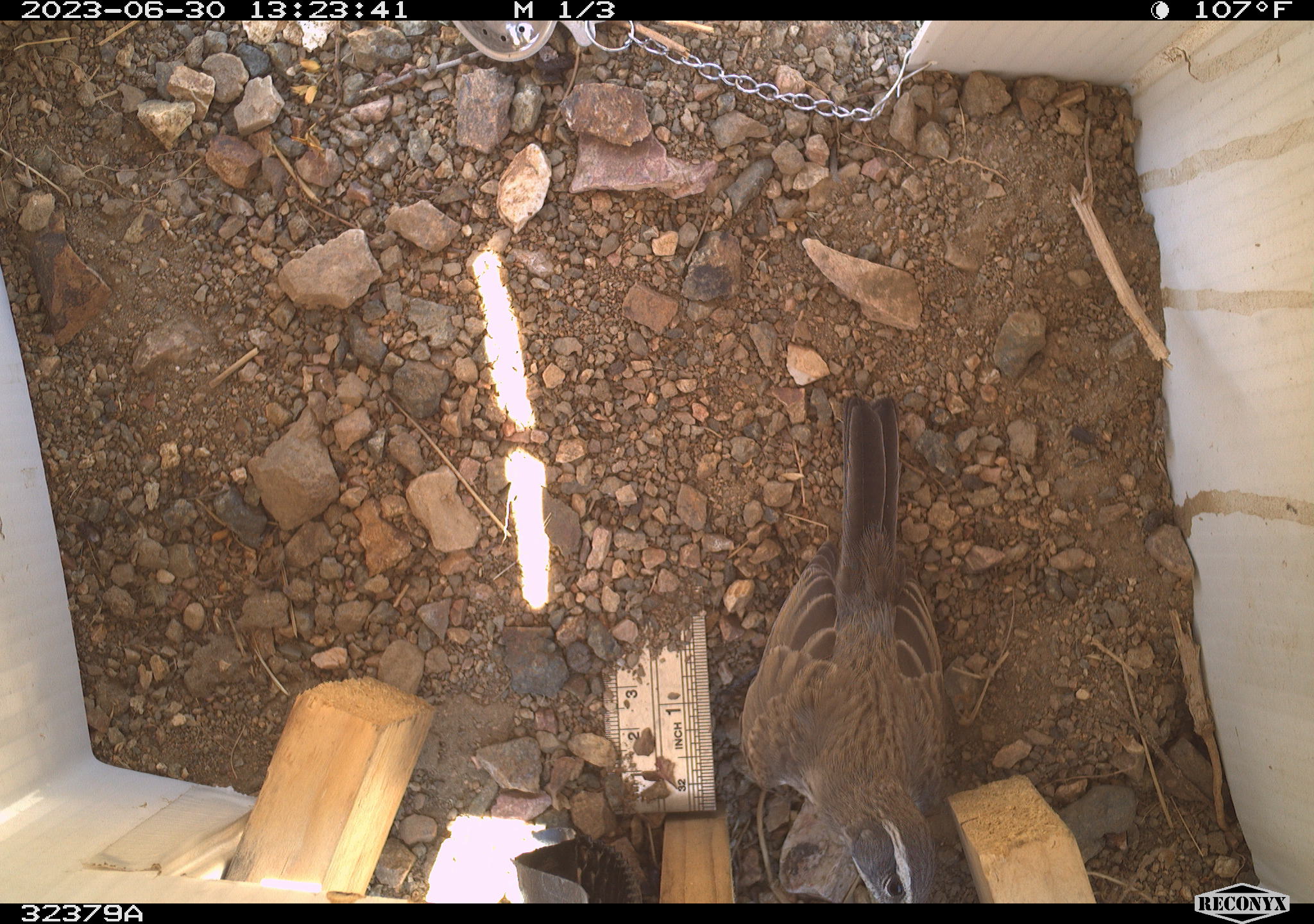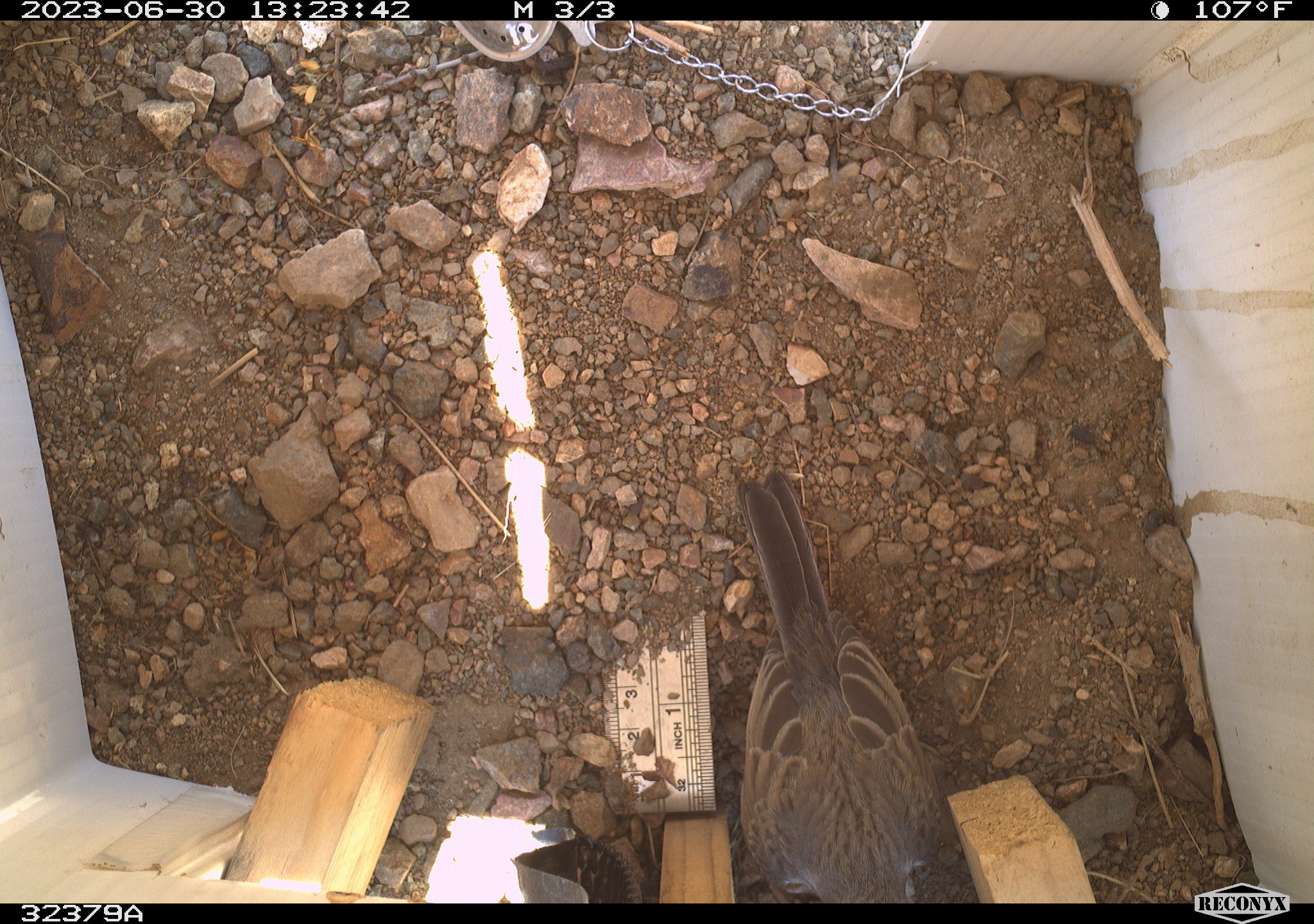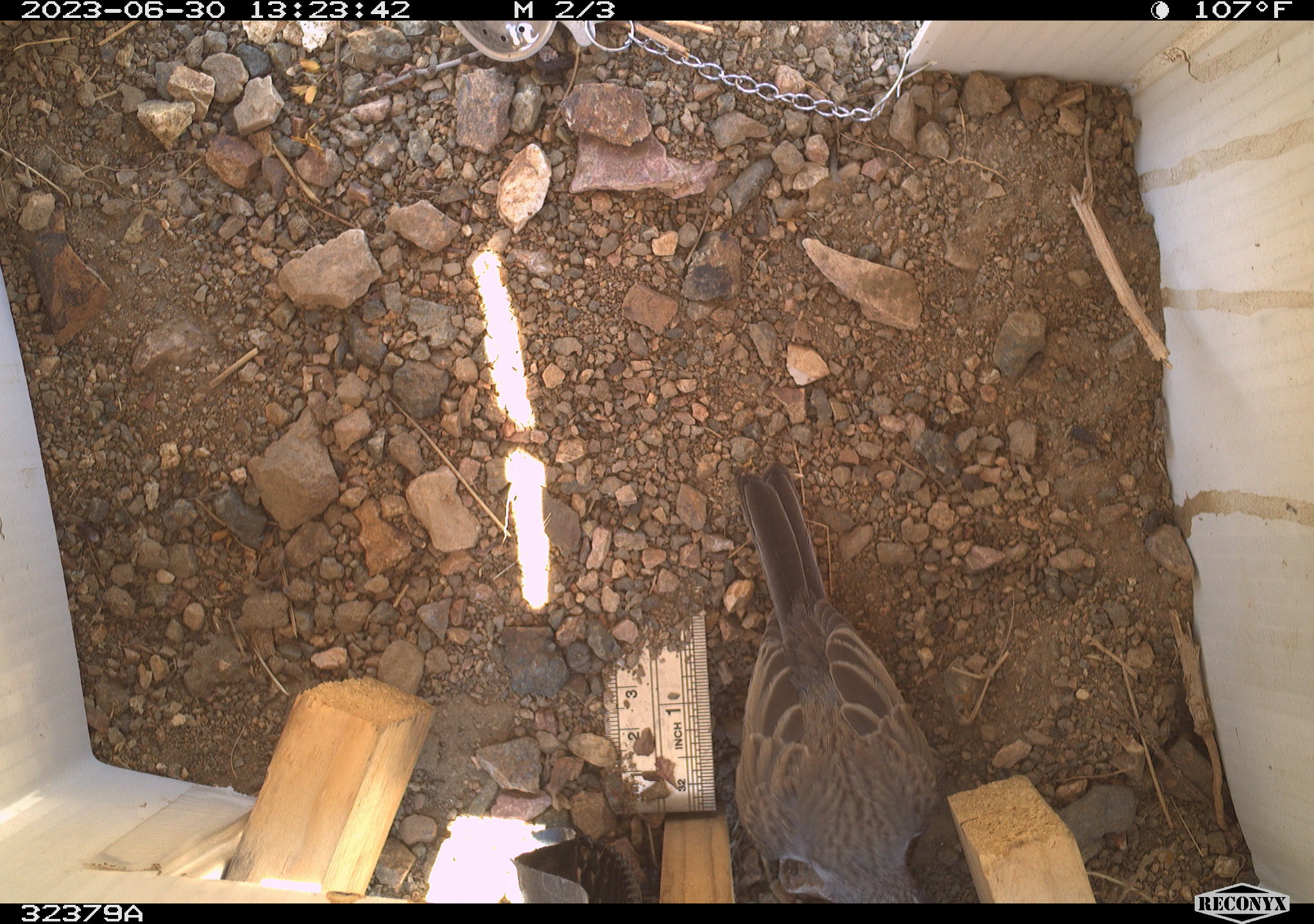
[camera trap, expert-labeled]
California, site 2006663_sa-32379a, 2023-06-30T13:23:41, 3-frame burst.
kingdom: Animalia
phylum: Chordata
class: Aves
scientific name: Aves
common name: bird